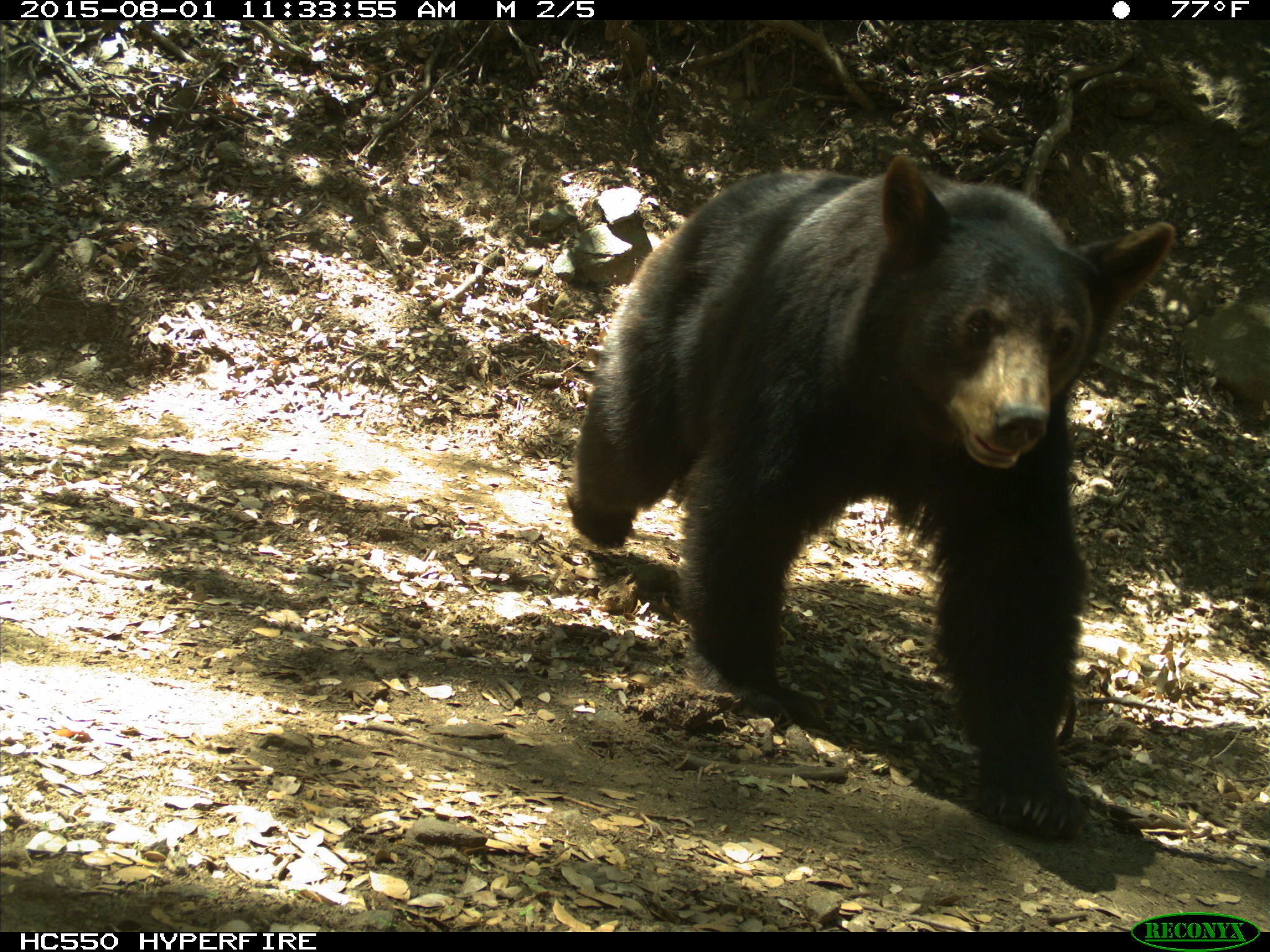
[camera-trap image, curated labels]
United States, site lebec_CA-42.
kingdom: Animalia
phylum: Chordata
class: Mammalia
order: Carnivora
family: Ursidae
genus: Ursus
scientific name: Ursus americanus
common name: american black bear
Ursus americanus (american black bear).